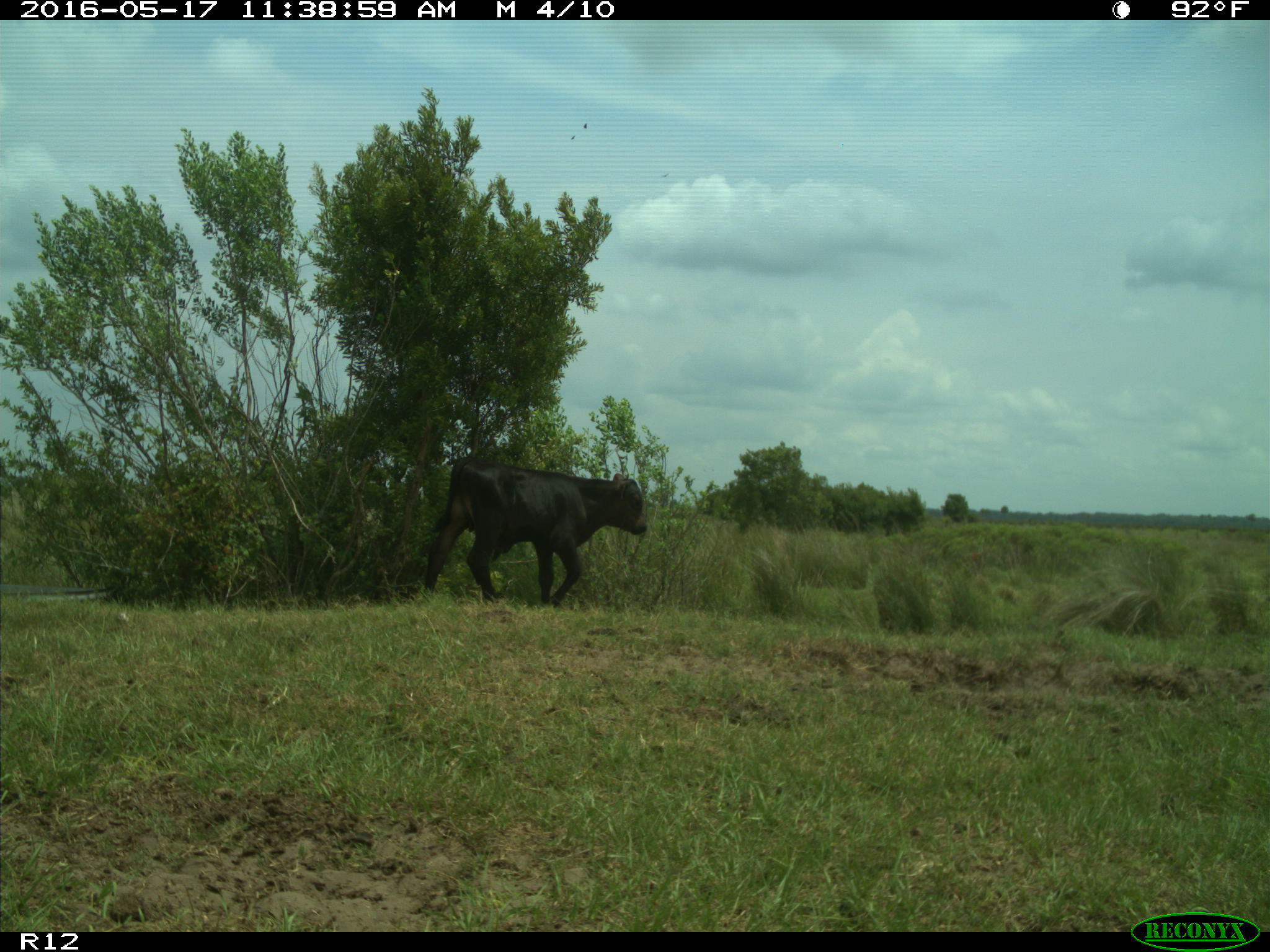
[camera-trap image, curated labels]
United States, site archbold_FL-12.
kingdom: Animalia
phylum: Chordata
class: Mammalia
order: Artiodactyla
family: Bovidae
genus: Bos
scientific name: Bos taurus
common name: domestic cow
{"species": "Bos taurus (domestic cow)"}